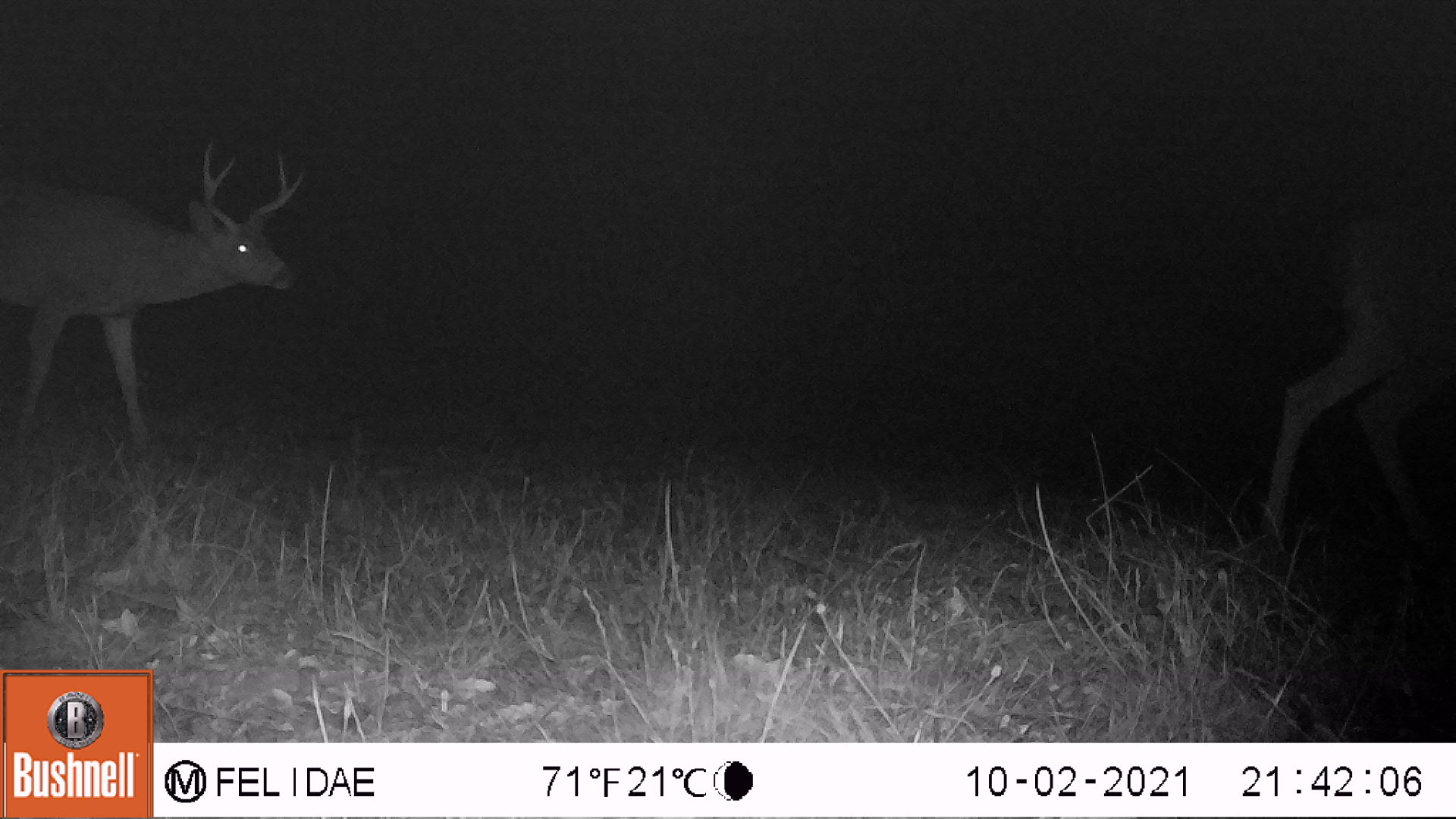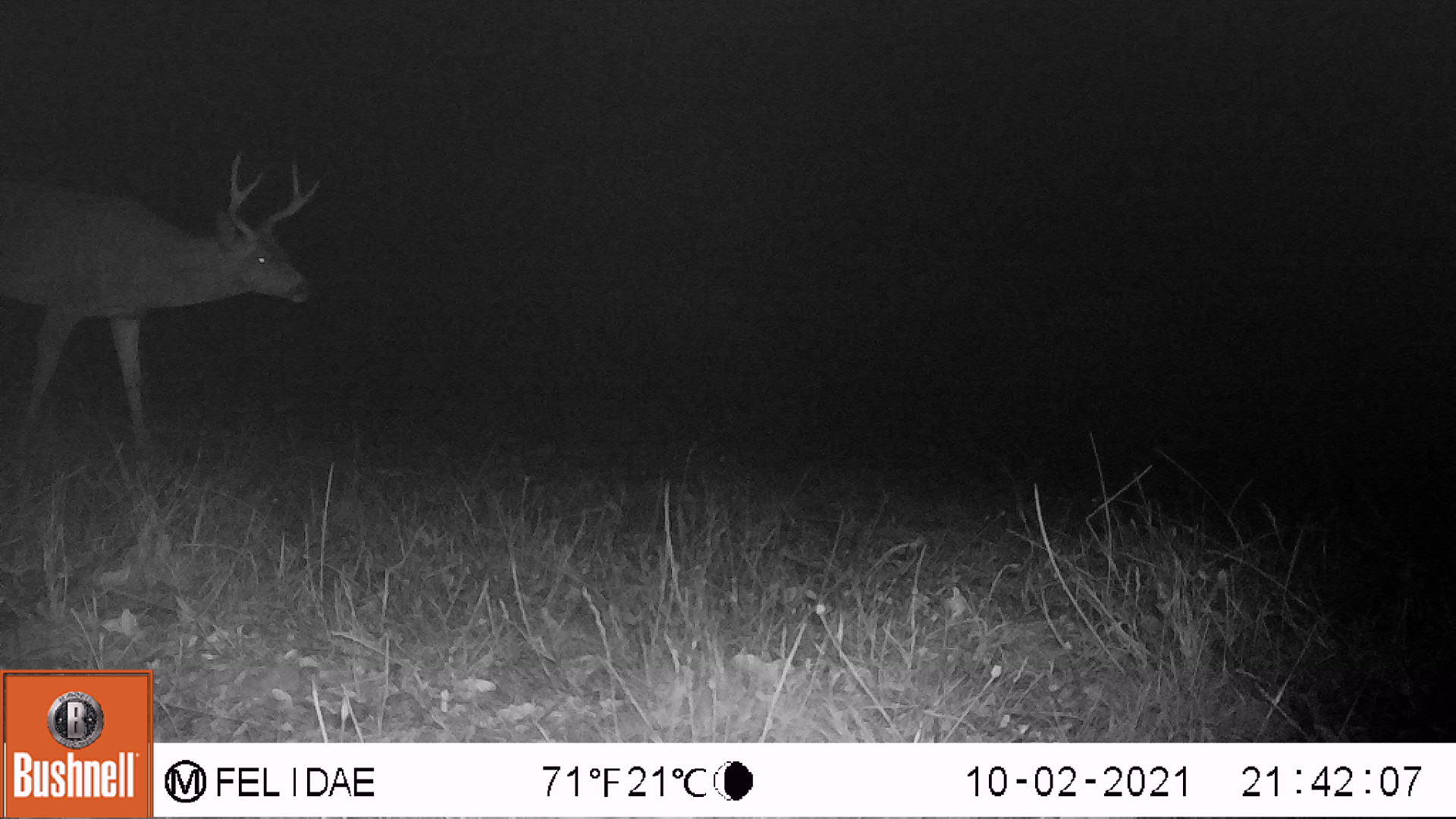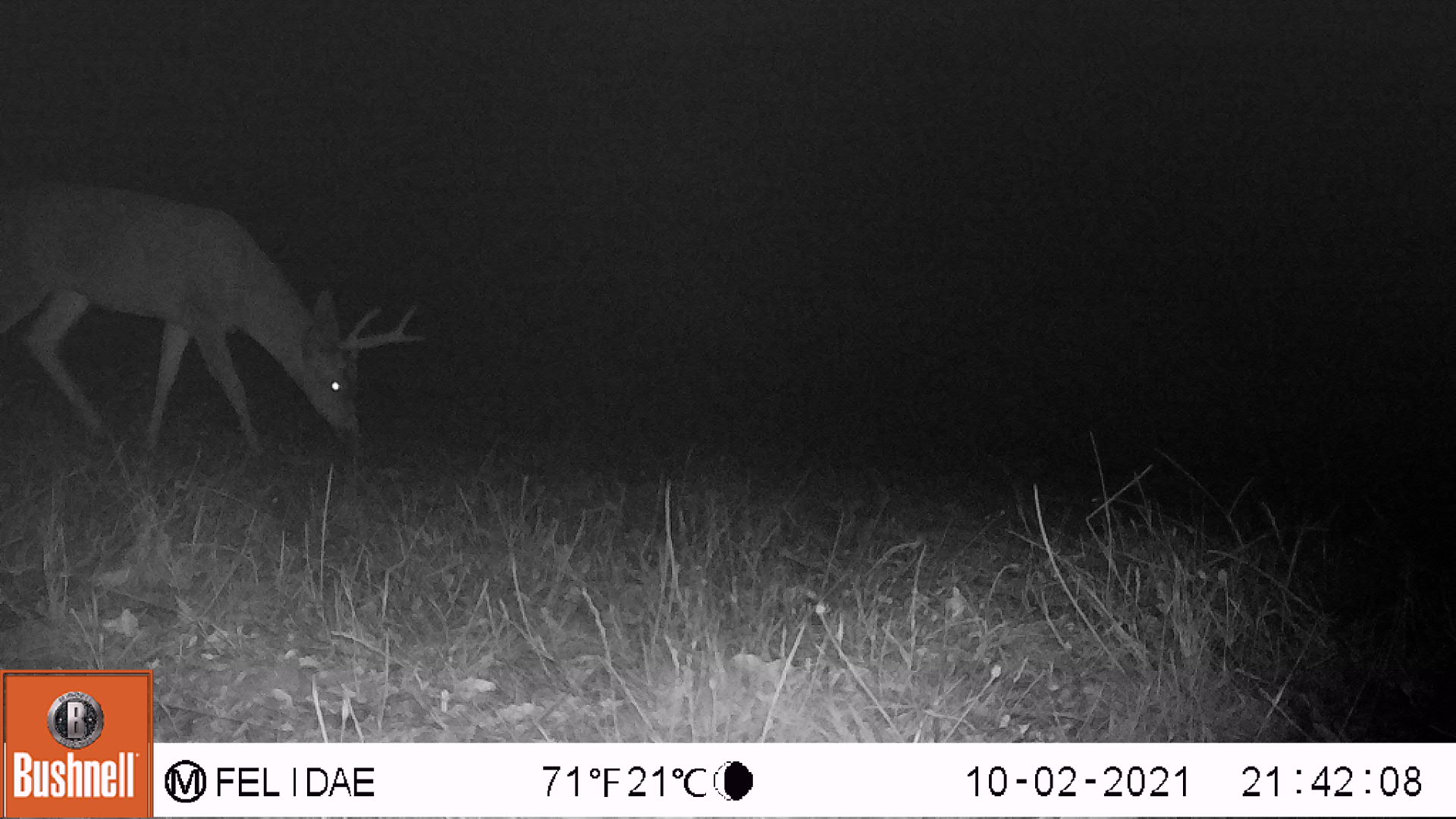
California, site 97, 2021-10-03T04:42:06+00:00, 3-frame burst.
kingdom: Animalia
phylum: Chordata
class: Mammalia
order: Artiodactyla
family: Cervidae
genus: Odocoileus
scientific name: Odocoileus hemionus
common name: mule deer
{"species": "mule deer (Odocoileus hemionus)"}